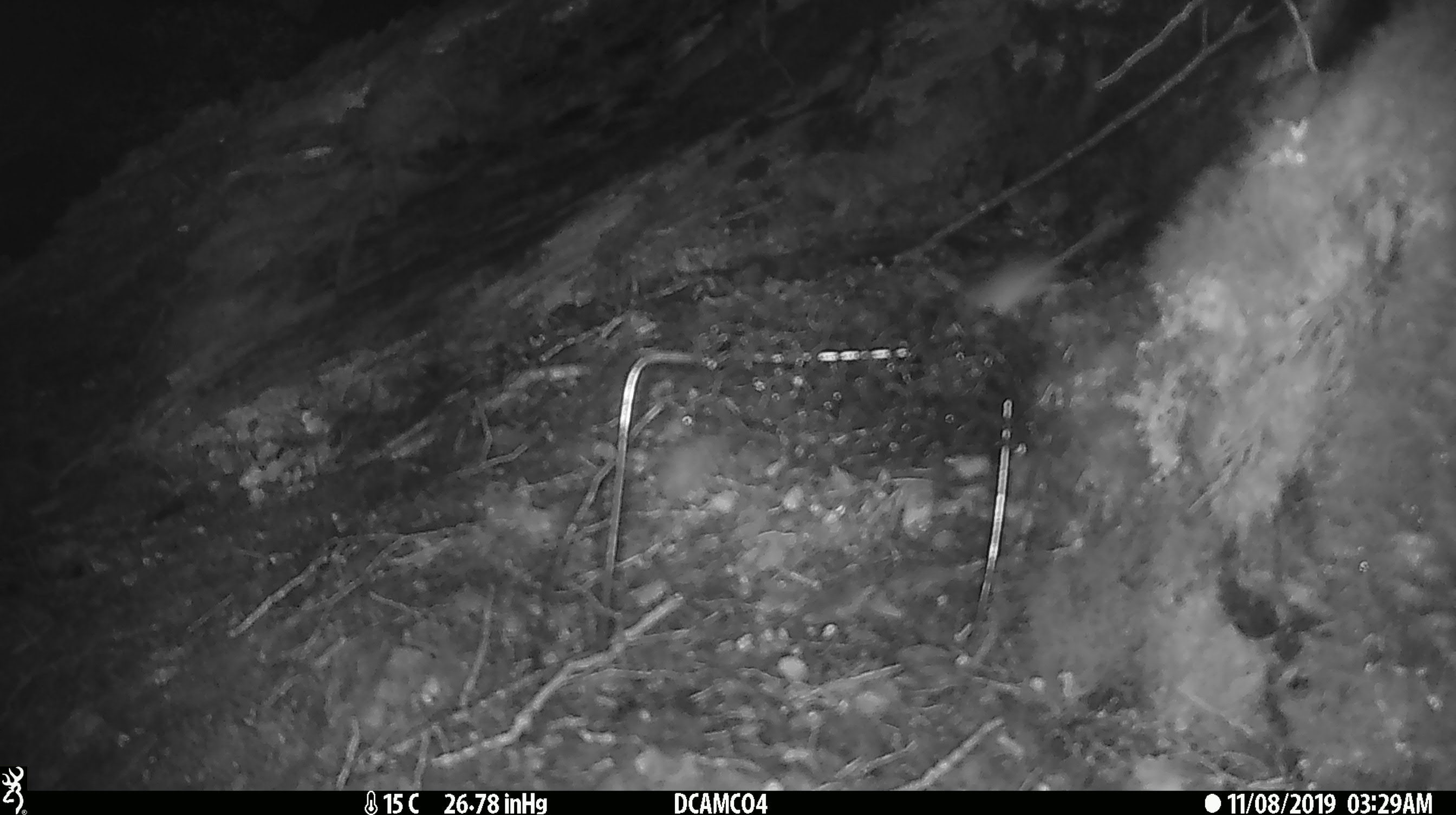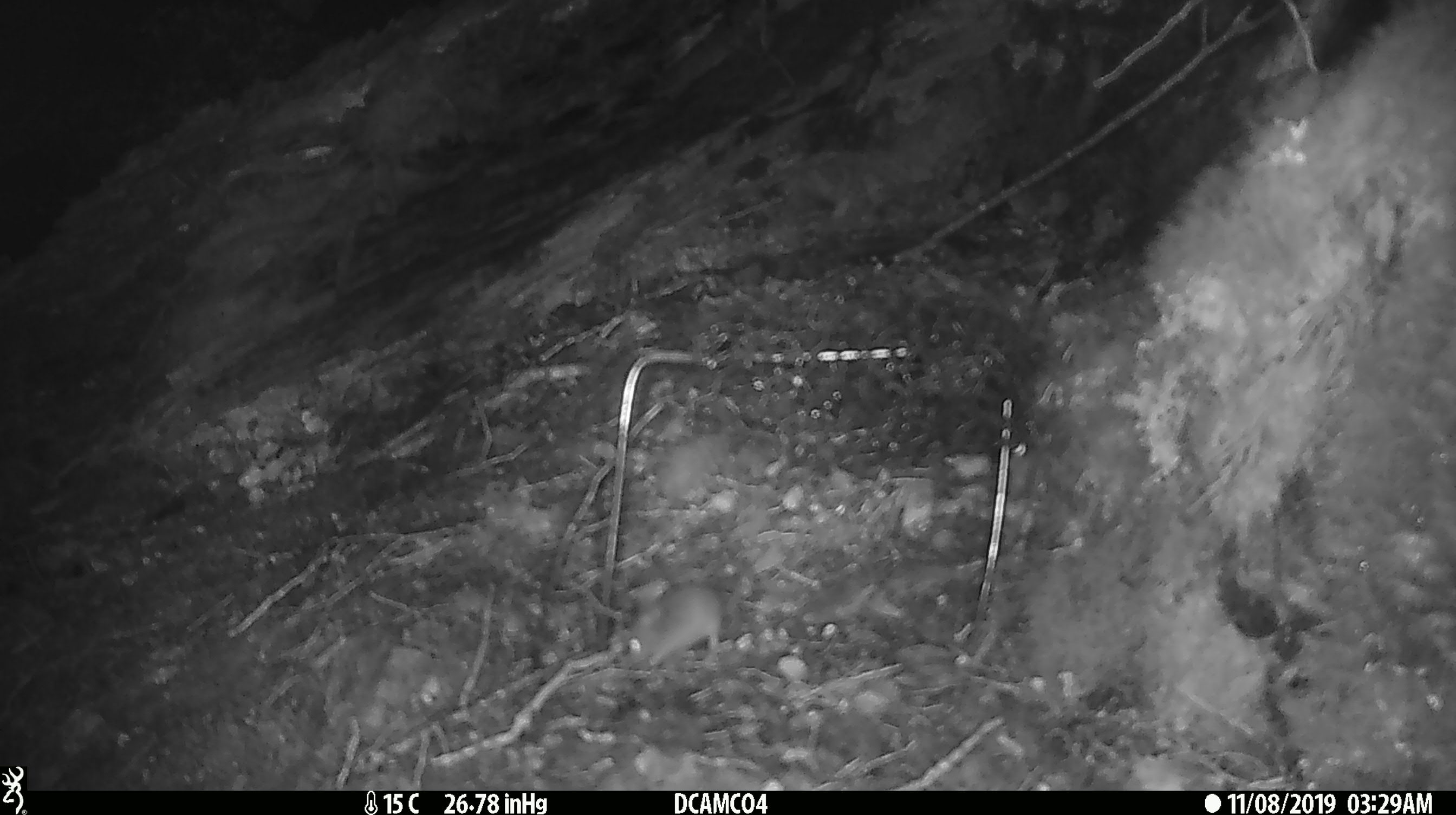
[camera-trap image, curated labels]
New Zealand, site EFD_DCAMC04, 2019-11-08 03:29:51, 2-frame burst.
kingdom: Animalia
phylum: Chordata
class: Mammalia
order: Rodentia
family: Muridae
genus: Mus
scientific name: Mus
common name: mouse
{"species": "mouse (Mus)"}